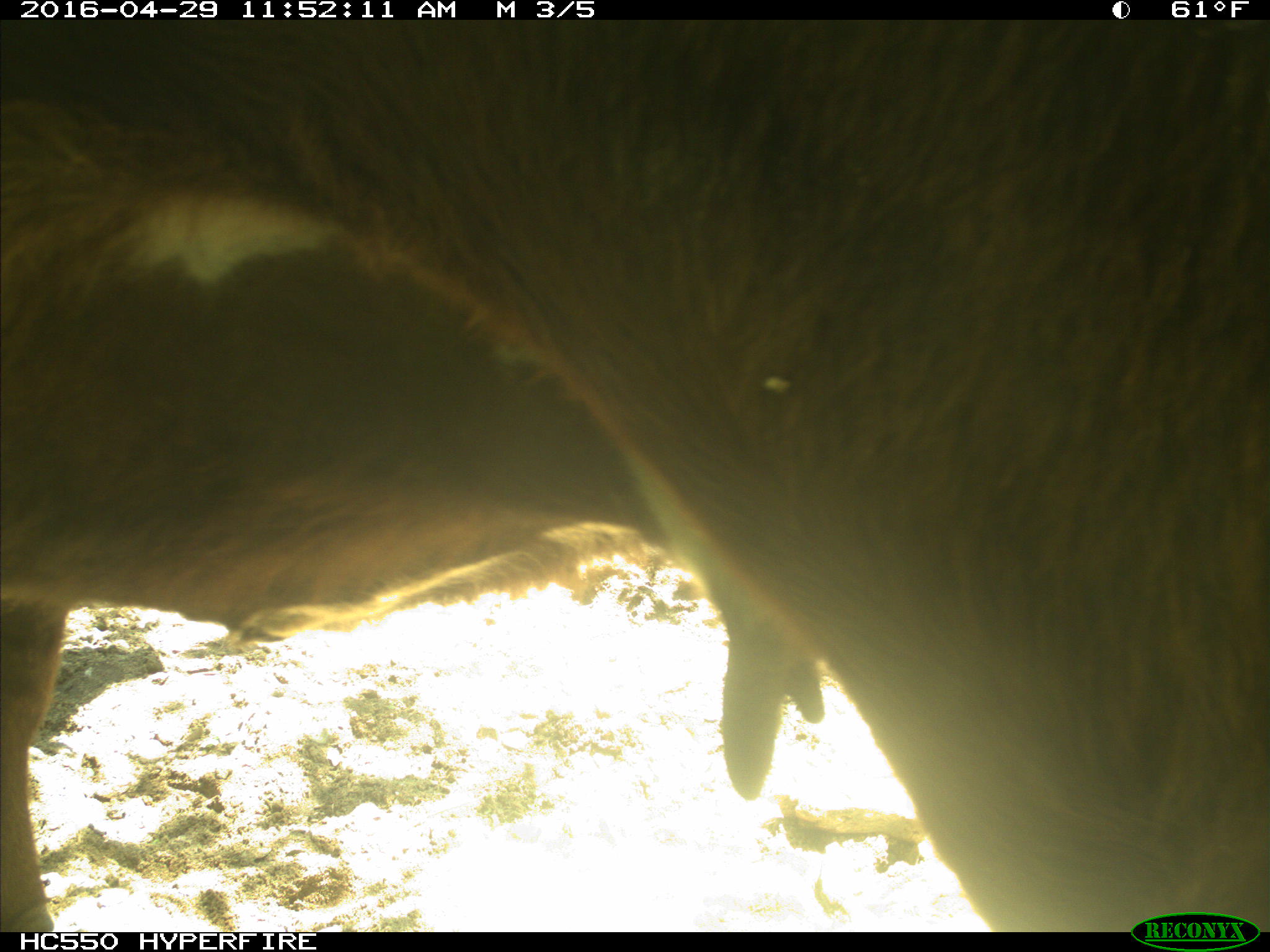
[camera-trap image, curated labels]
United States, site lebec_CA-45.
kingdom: Animalia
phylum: Chordata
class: Mammalia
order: Artiodactyla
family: Bovidae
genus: Bos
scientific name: Bos taurus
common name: domestic cow